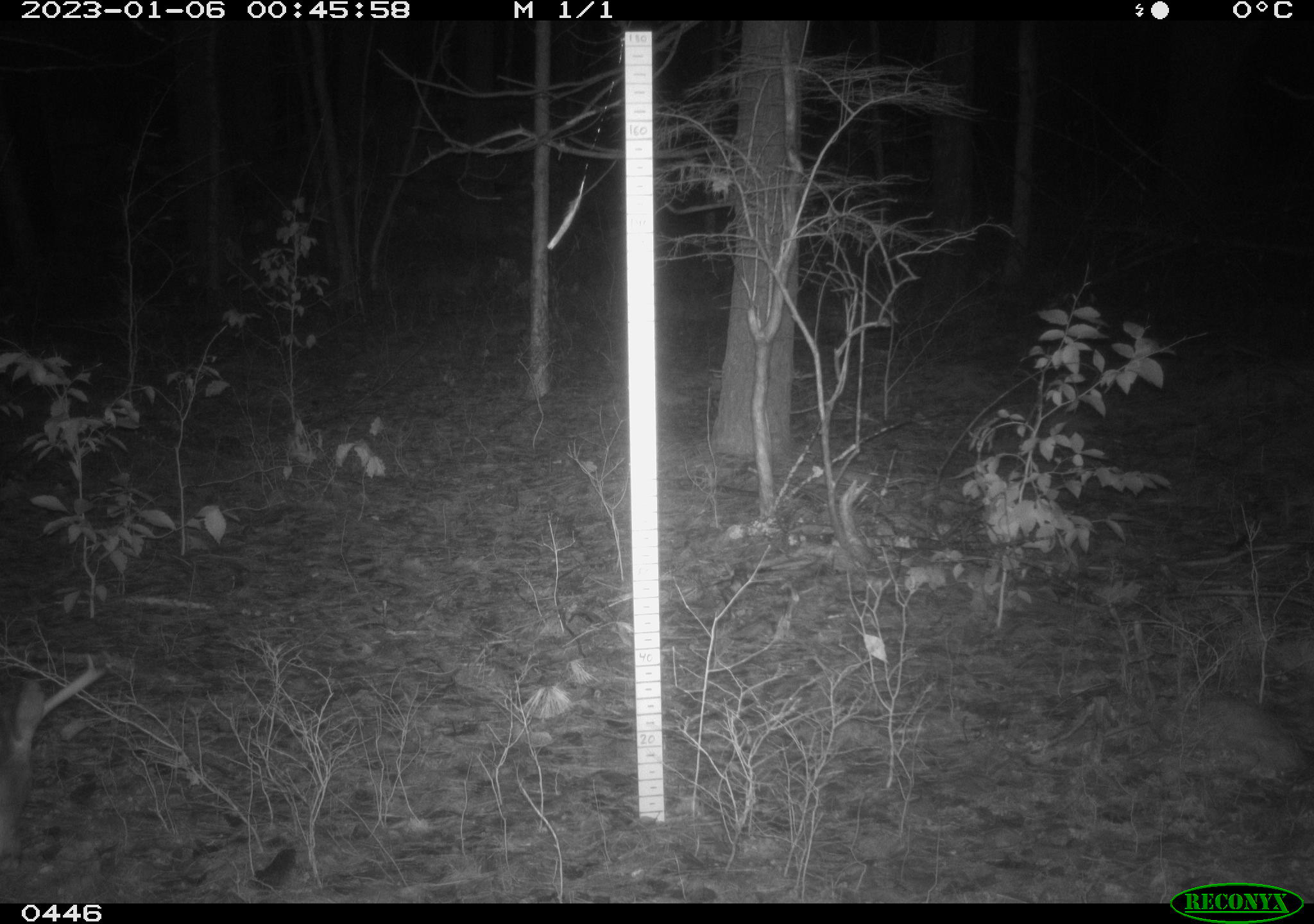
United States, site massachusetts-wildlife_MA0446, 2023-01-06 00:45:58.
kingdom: Animalia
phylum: Chordata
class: Mammalia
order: Artiodactyla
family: Cervidae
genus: Odocoileus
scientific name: Odocoileus virginianus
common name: white-tailed deer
White-tailed deer (Odocoileus virginianus).